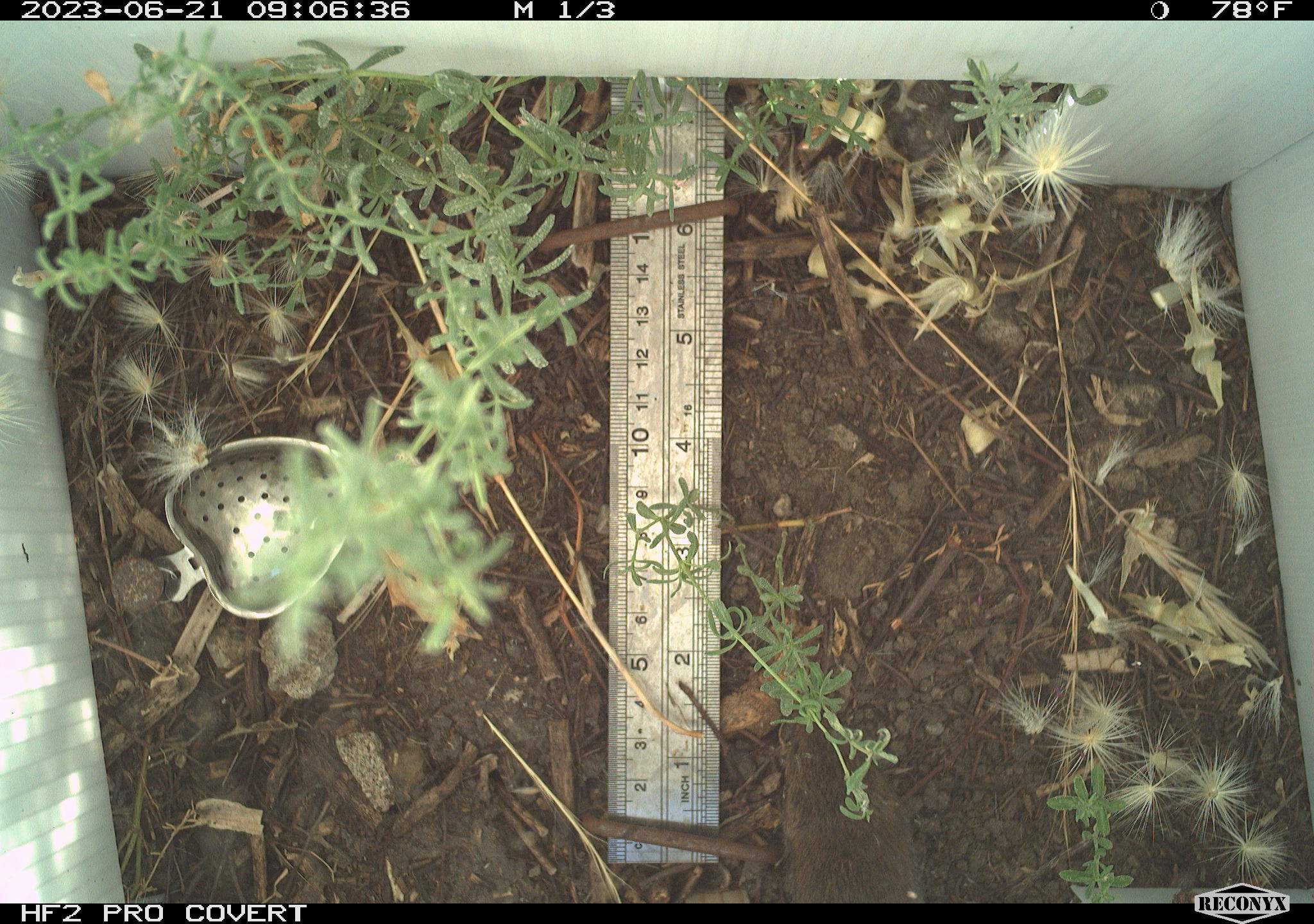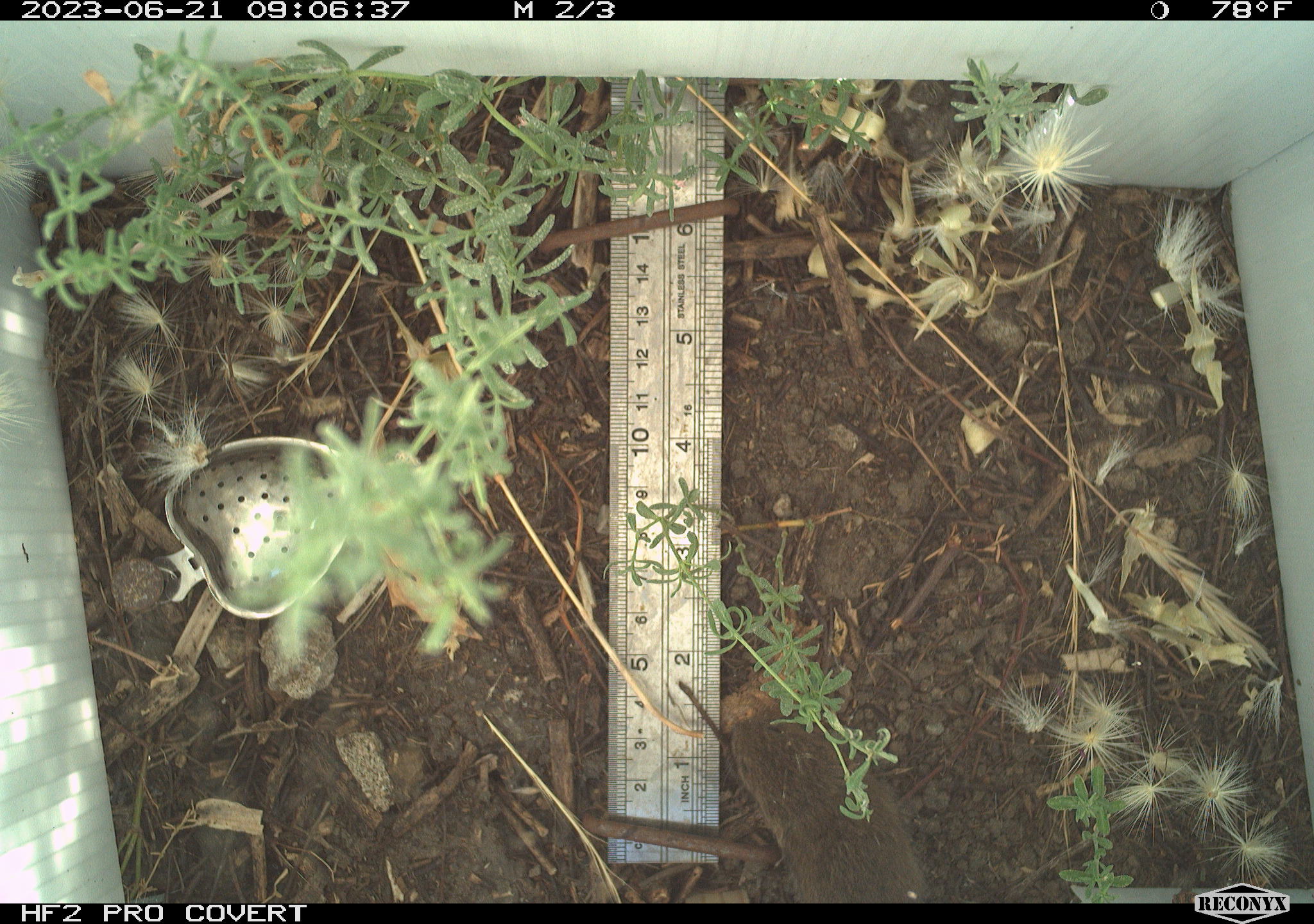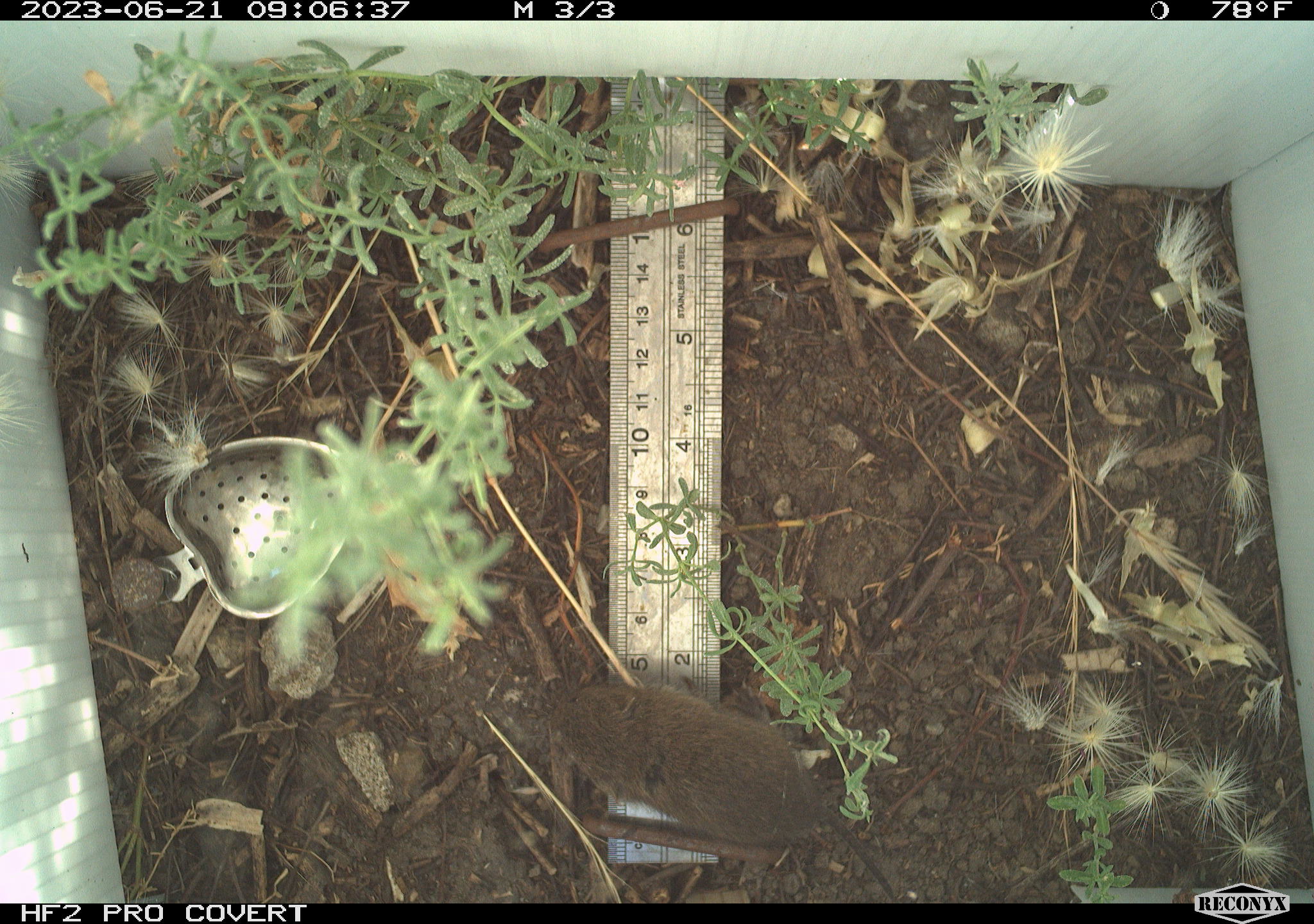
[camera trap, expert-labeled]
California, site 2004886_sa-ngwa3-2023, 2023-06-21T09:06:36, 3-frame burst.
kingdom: Animalia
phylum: Chordata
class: Mammalia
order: Rodentia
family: Cricetidae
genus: Microtus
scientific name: Microtus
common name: meadow vole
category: microtus species